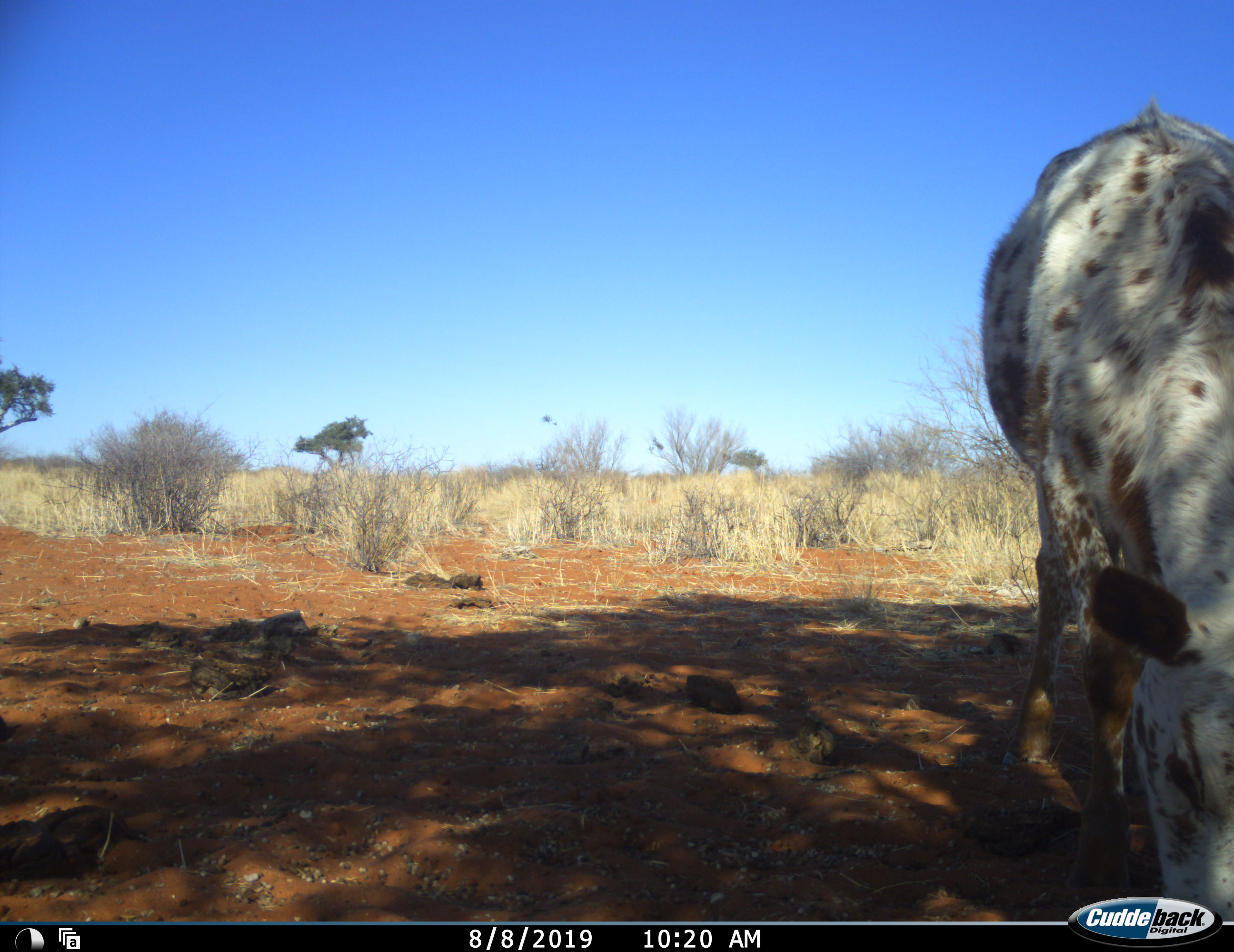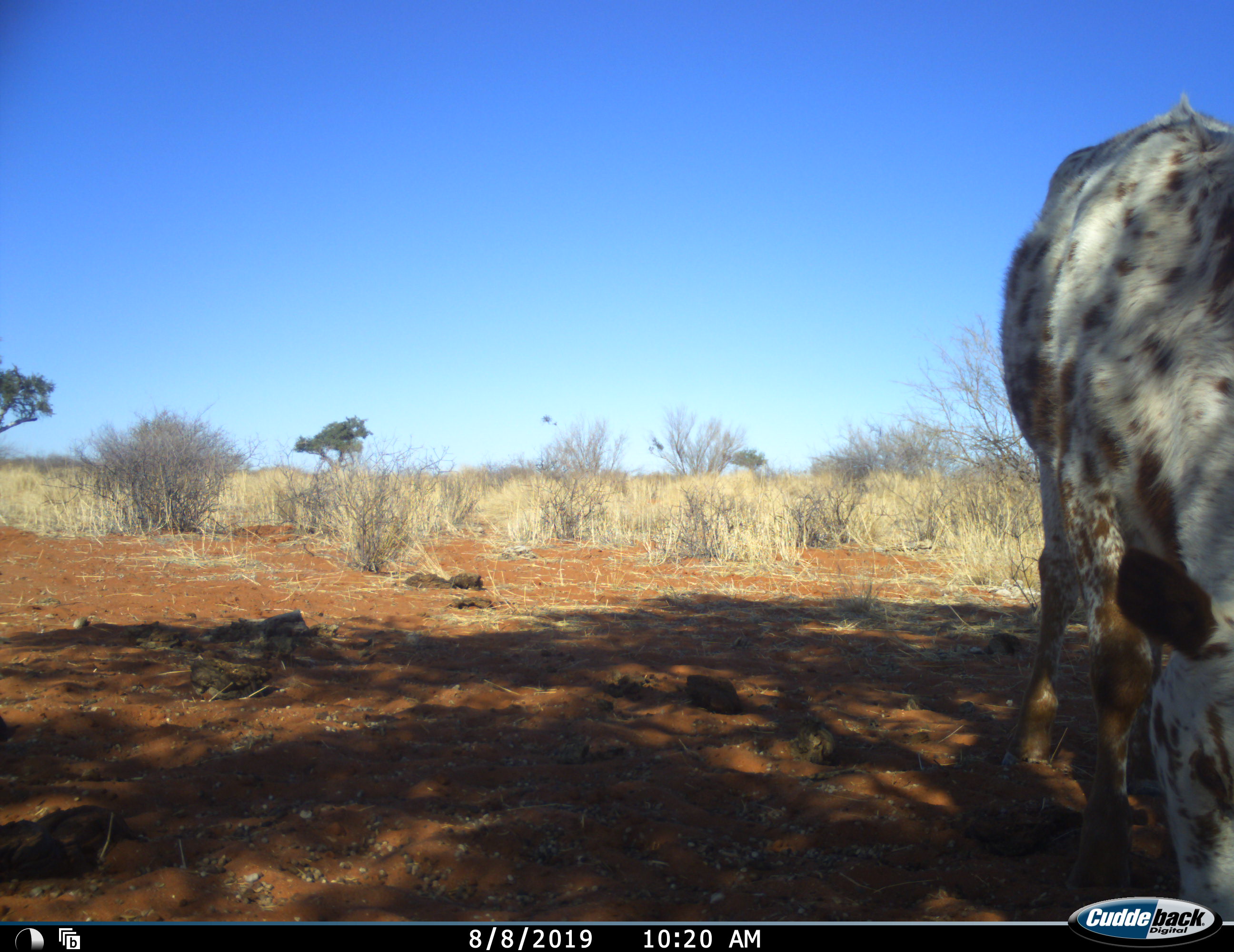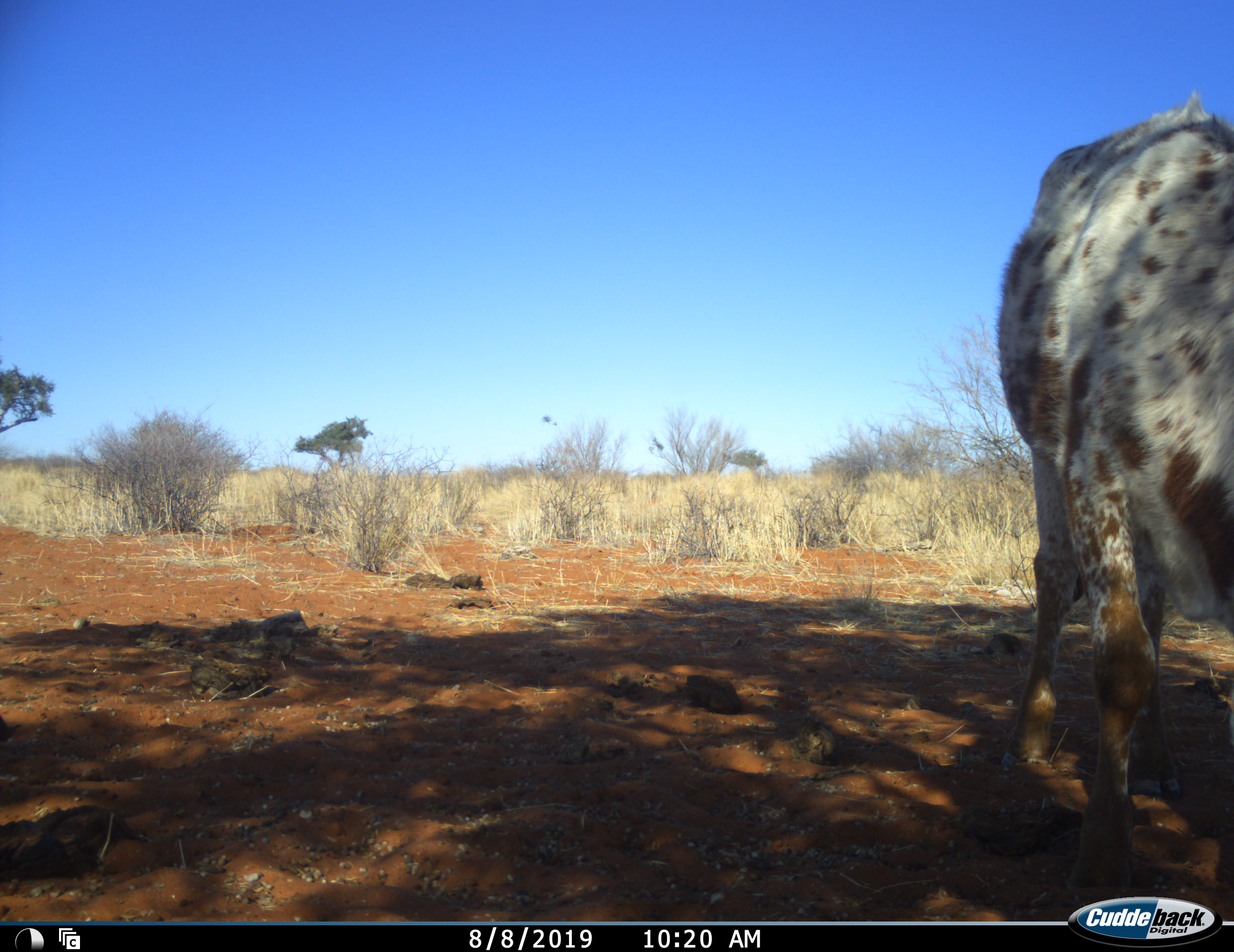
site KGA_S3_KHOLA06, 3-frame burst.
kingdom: Animalia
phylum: Chordata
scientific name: Vertebrata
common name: domestic animal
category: domesticanimal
Domesticanimal (domestic animal) (Vertebrata), count 1. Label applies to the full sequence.